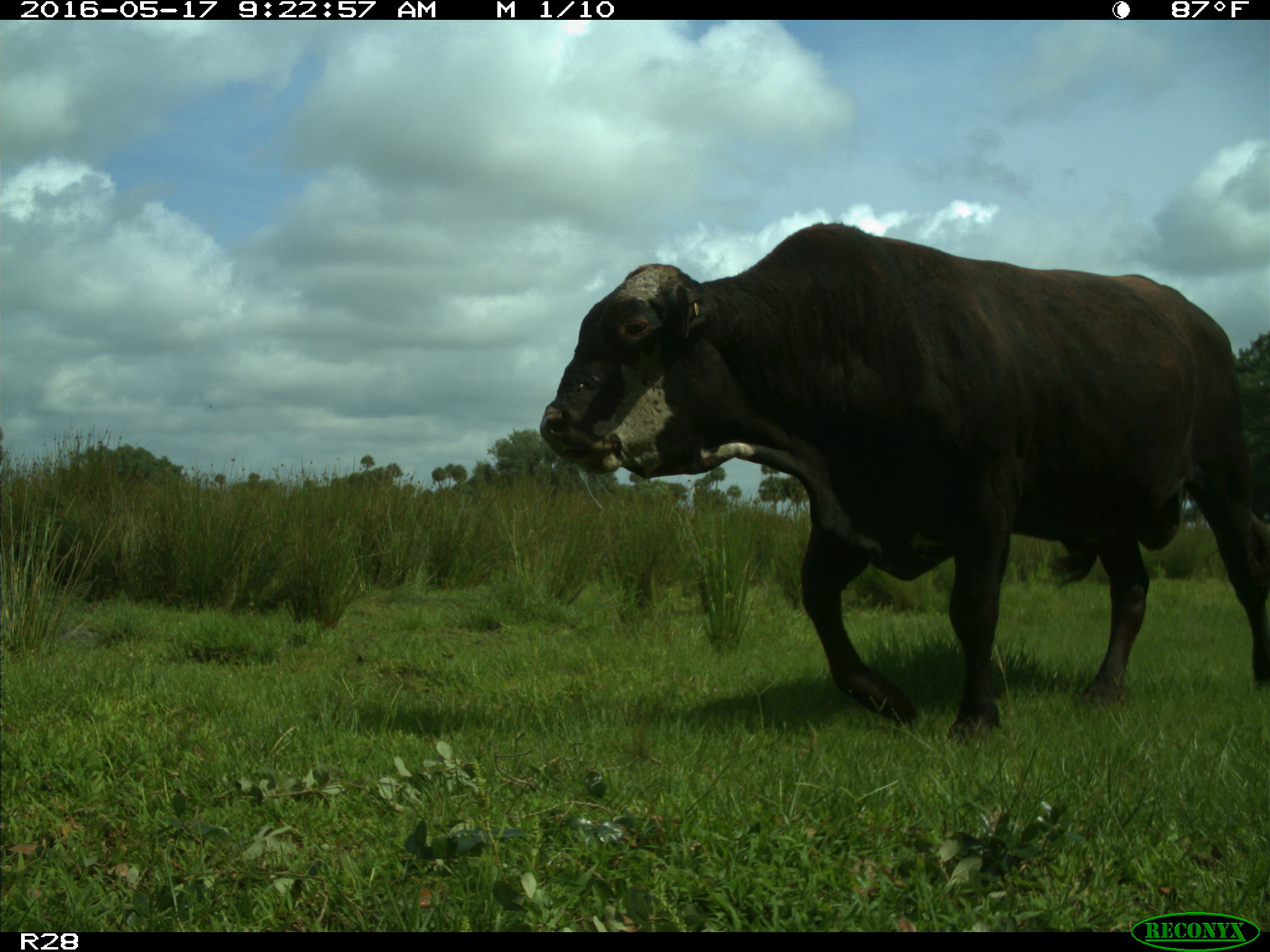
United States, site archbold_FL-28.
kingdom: Animalia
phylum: Chordata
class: Mammalia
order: Artiodactyla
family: Bovidae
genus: Bos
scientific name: Bos taurus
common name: domestic cow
Bos taurus (domestic cow).